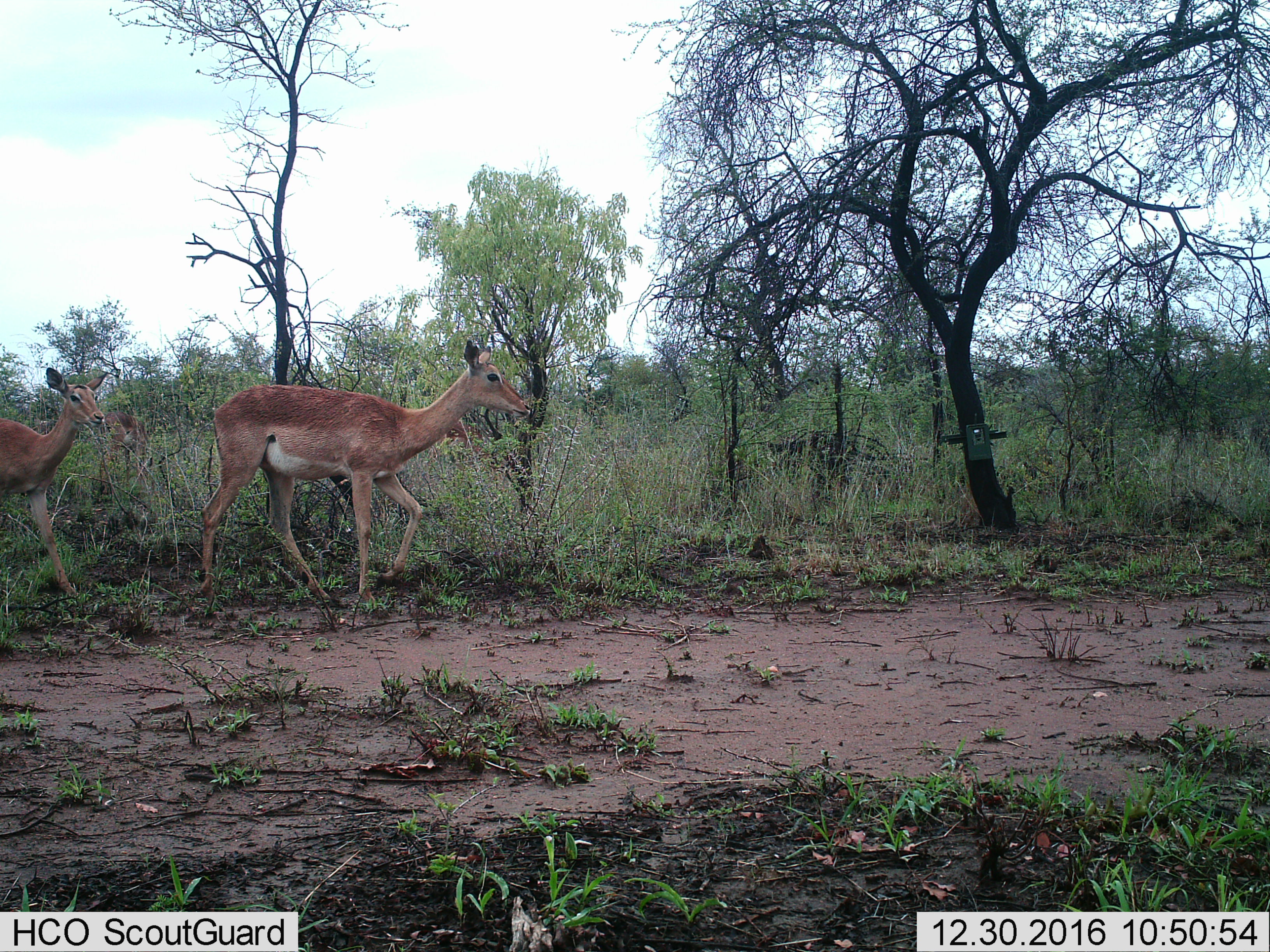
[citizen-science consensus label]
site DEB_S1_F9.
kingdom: Animalia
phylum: Chordata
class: Mammalia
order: Artiodactyla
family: Bovidae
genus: Aepyceros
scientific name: Aepyceros melampus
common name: impala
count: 2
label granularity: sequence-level